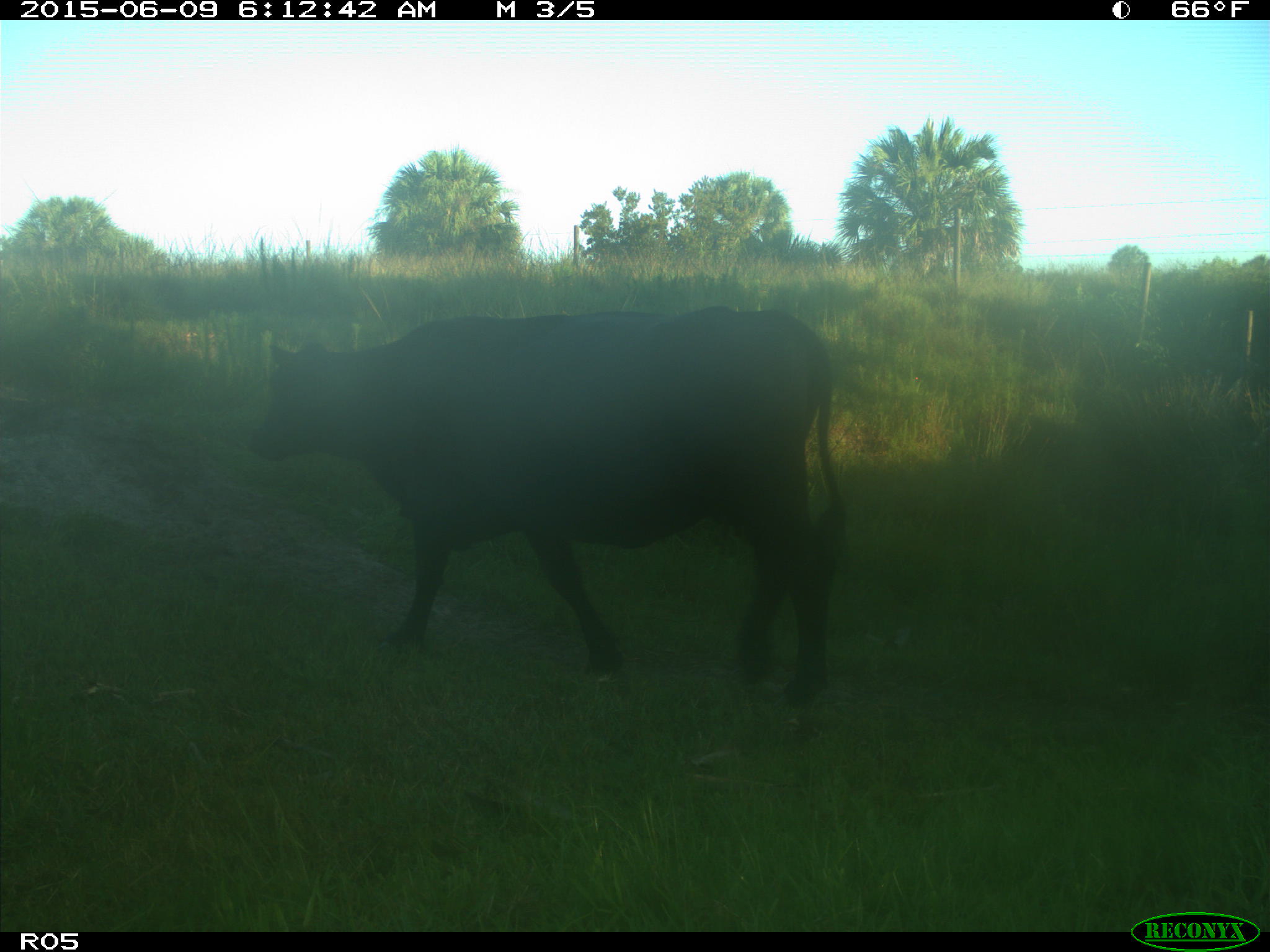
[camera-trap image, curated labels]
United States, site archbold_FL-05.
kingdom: Animalia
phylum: Chordata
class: Mammalia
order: Artiodactyla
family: Bovidae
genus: Bos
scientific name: Bos taurus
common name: domestic cow